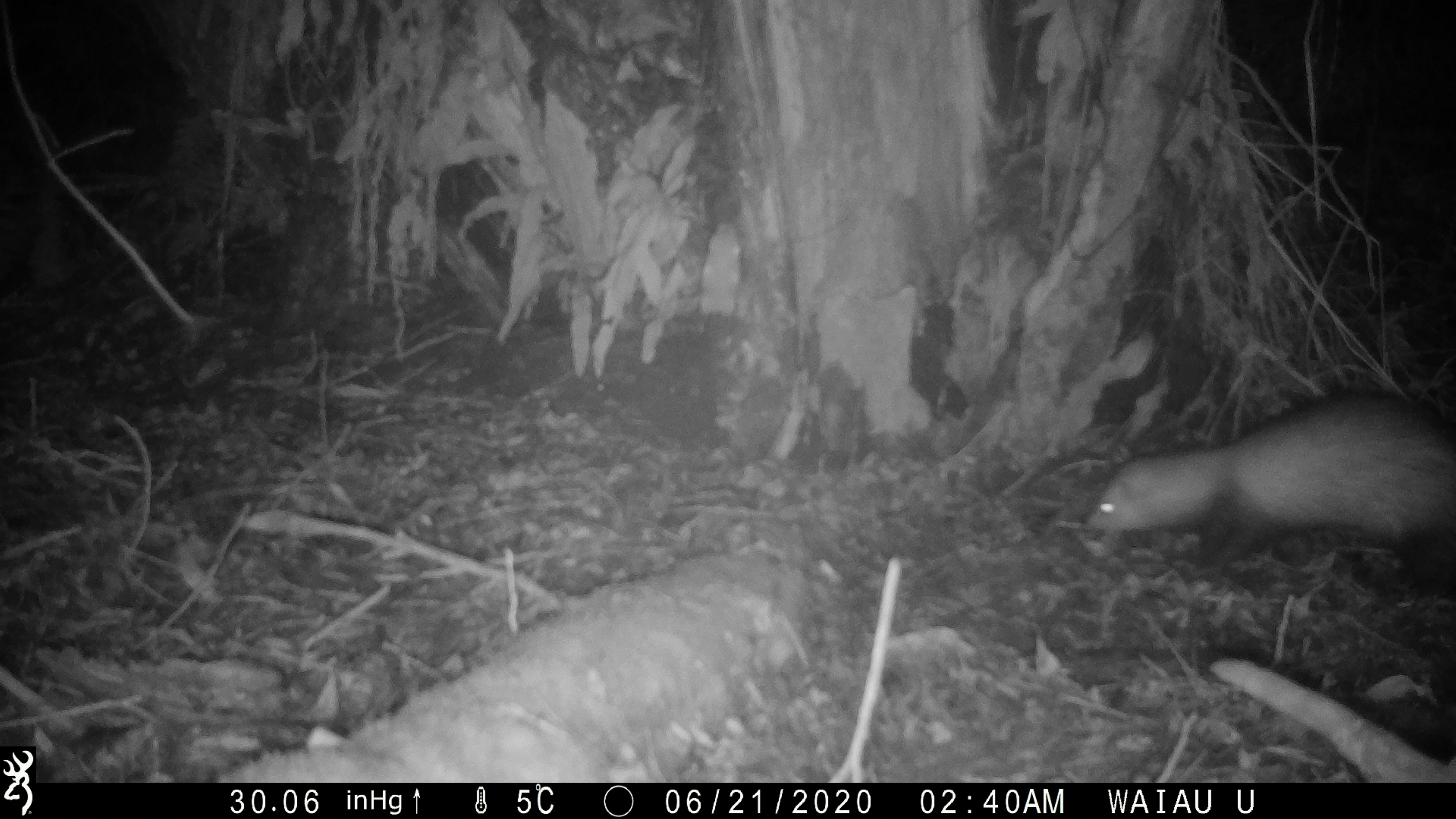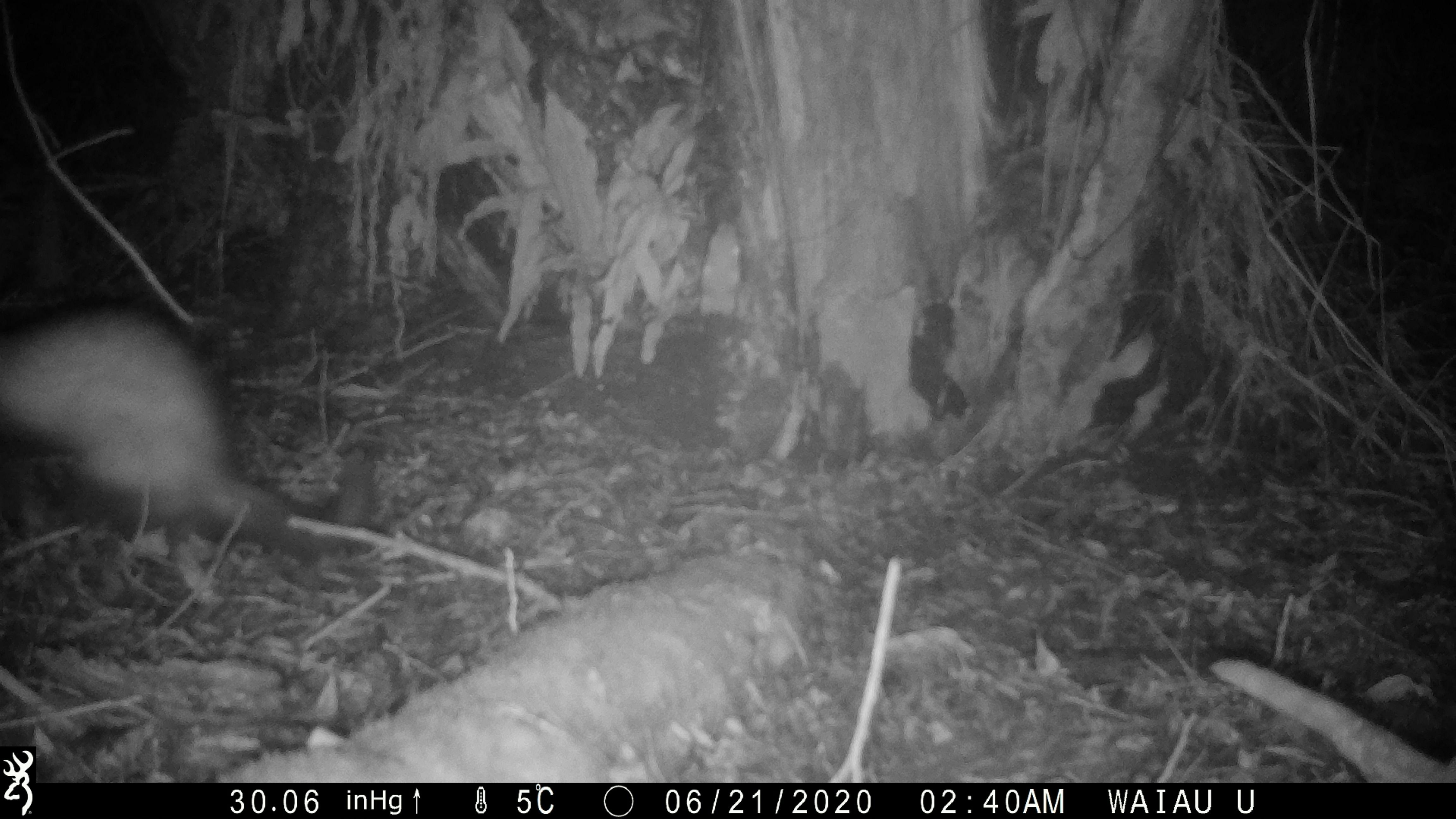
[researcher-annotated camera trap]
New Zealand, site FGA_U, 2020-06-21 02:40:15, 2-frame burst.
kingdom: Animalia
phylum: Chordata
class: Mammalia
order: Carnivora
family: Mustelidae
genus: Mustela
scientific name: Mustela furo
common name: ferret